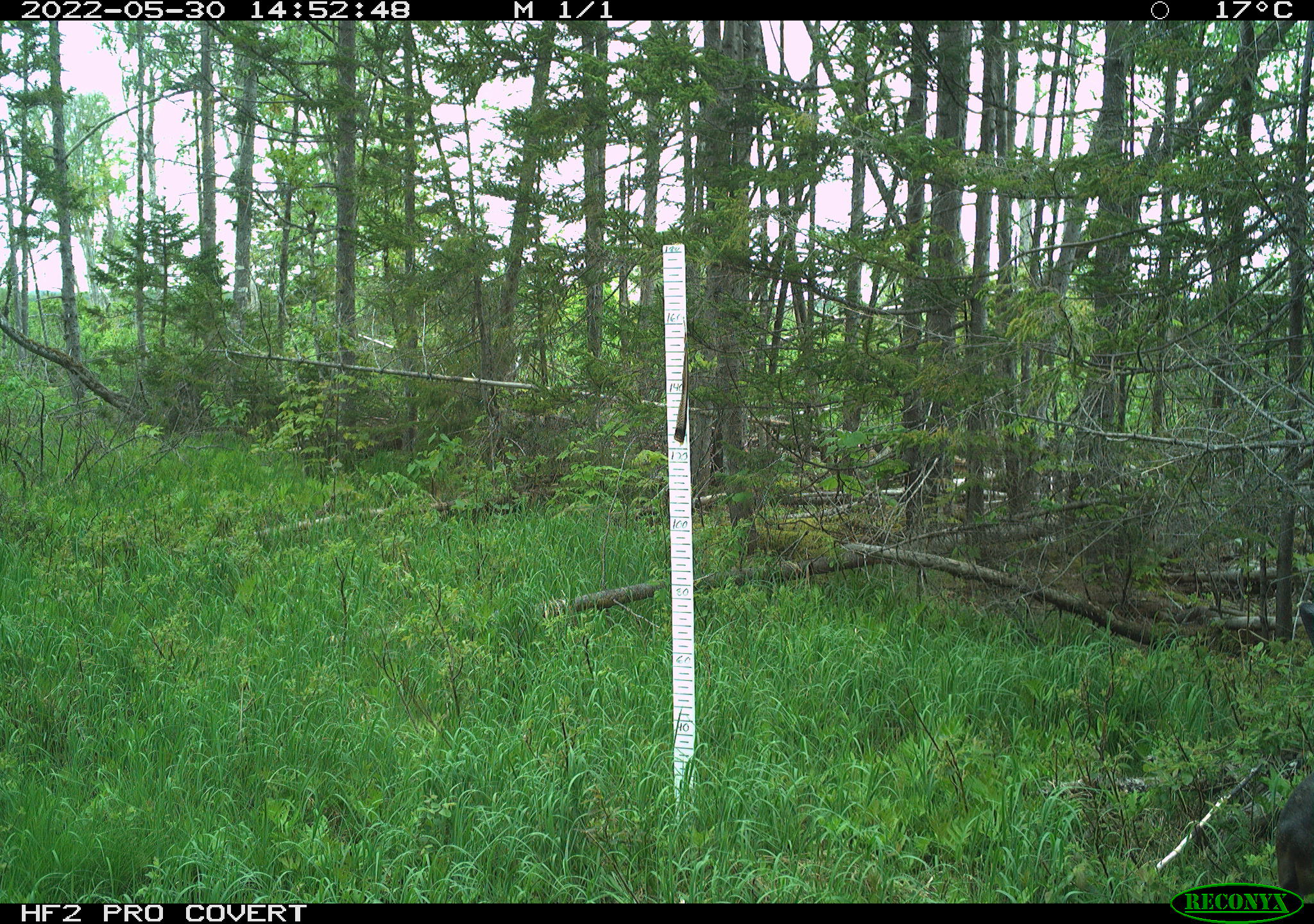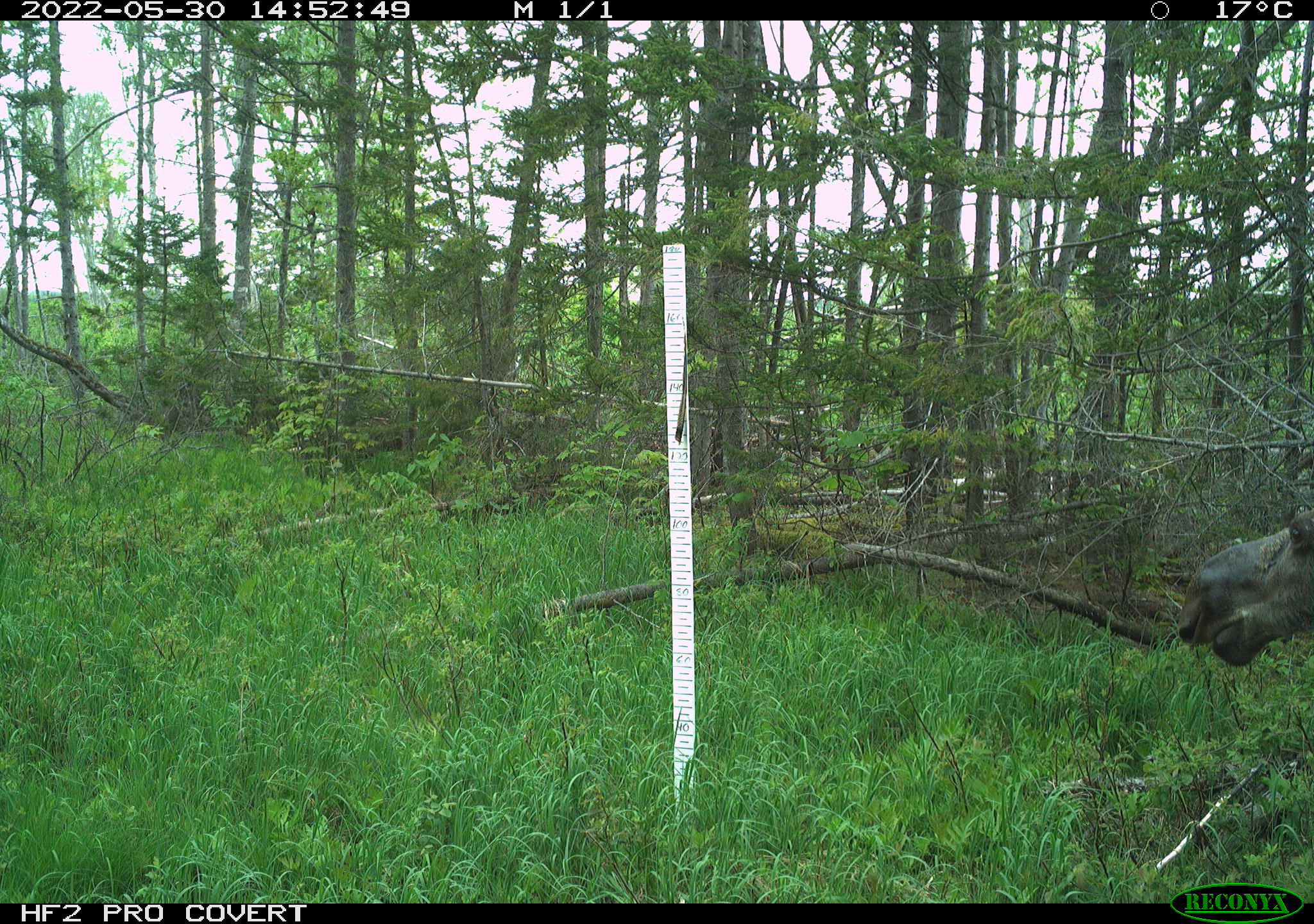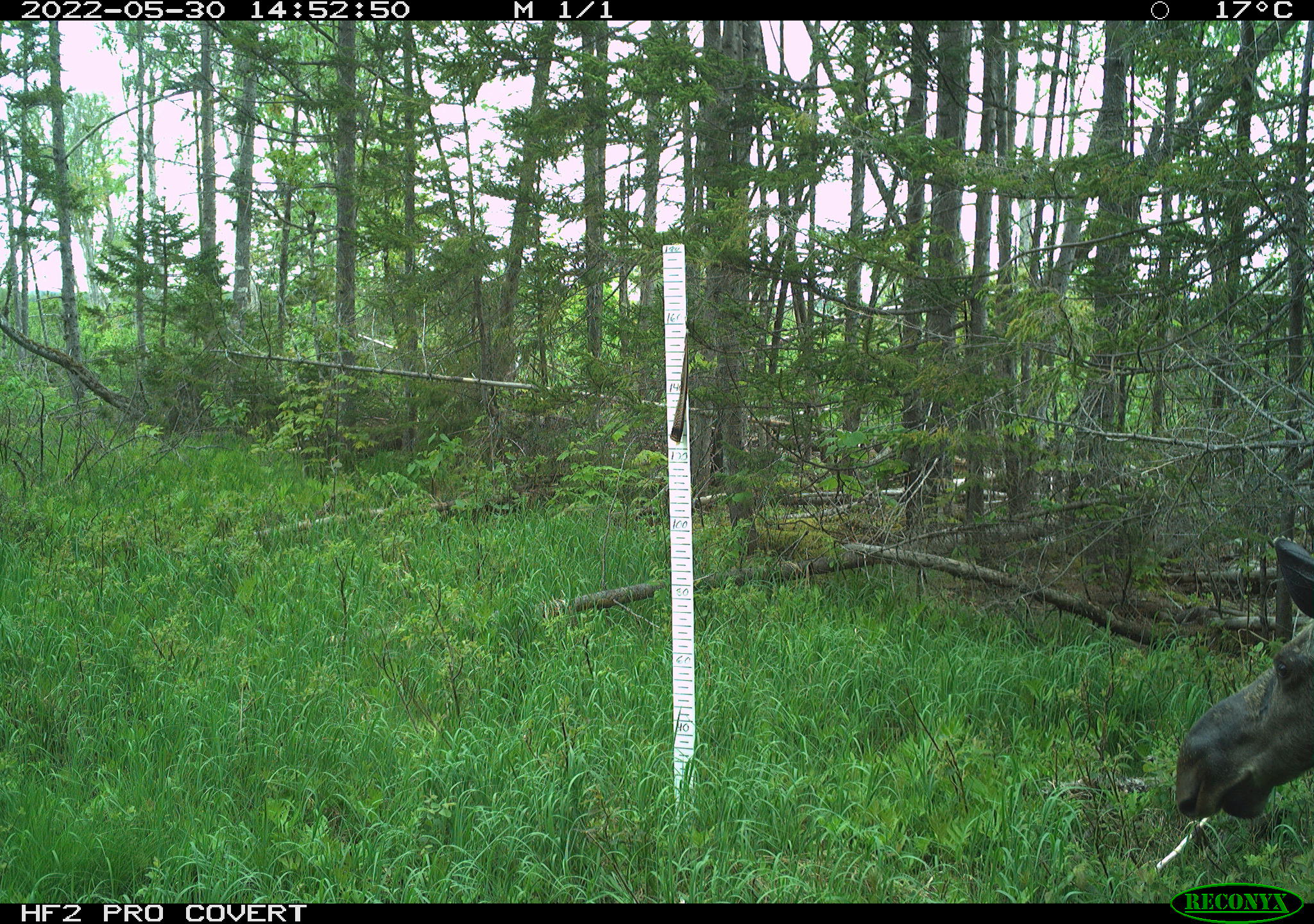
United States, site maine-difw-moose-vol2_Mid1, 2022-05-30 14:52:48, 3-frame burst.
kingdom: Animalia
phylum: Chordata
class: Mammalia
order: Artiodactyla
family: Cervidae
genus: Alces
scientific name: Alces alces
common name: moose